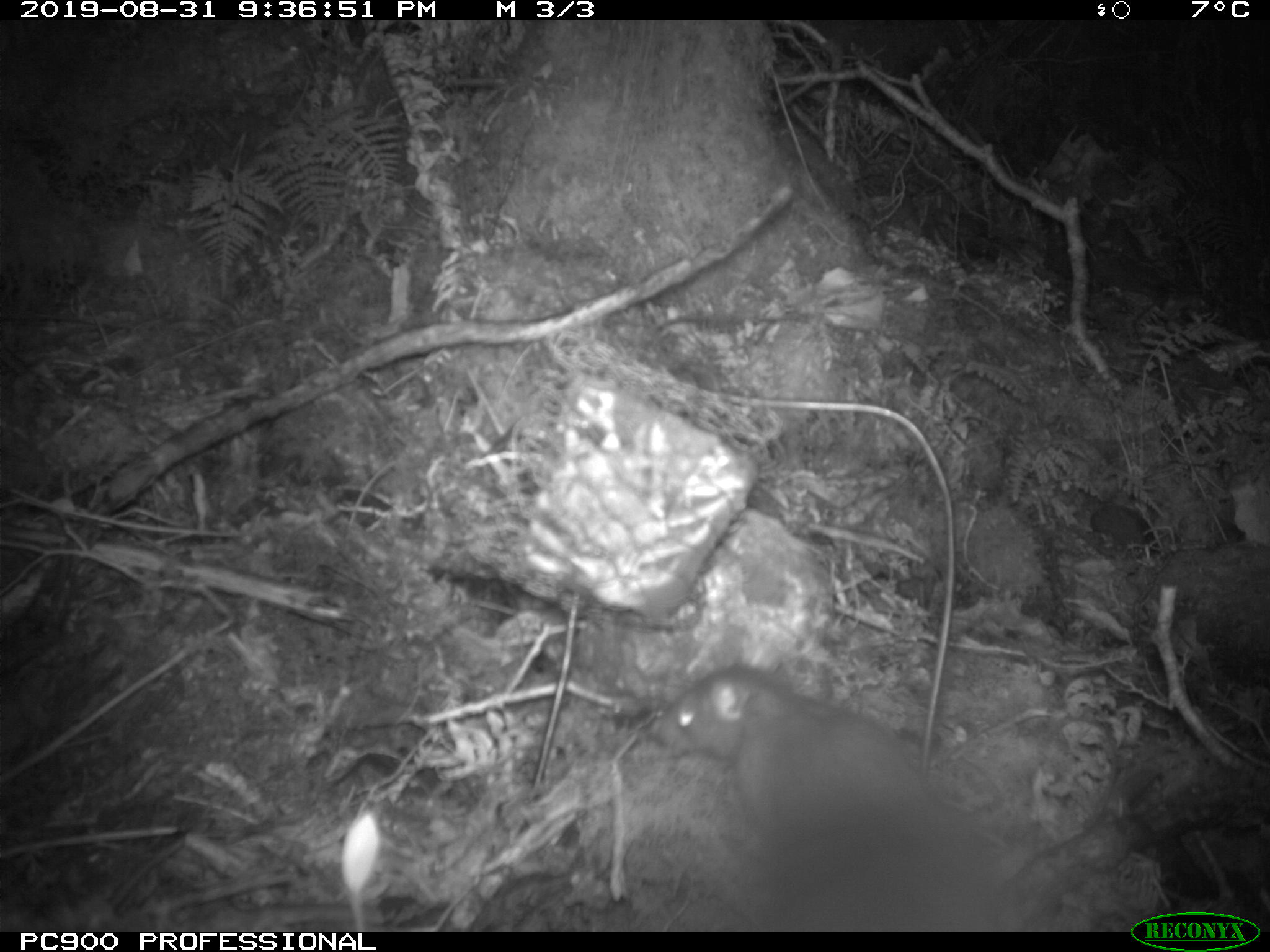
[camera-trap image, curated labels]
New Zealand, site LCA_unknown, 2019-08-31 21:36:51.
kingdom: Animalia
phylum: Chordata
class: Mammalia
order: Rodentia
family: Muridae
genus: Rattus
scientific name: Rattus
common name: rat